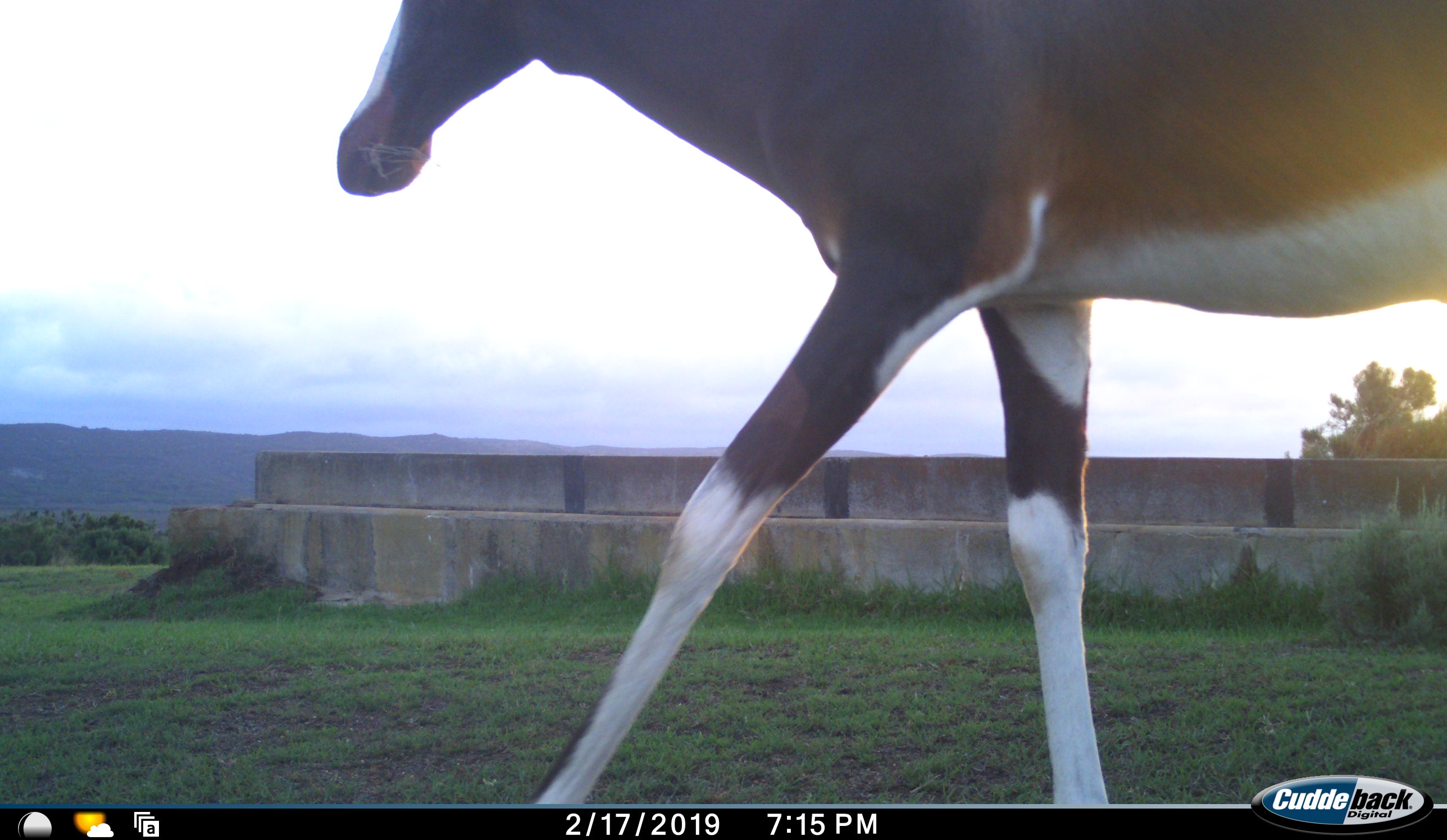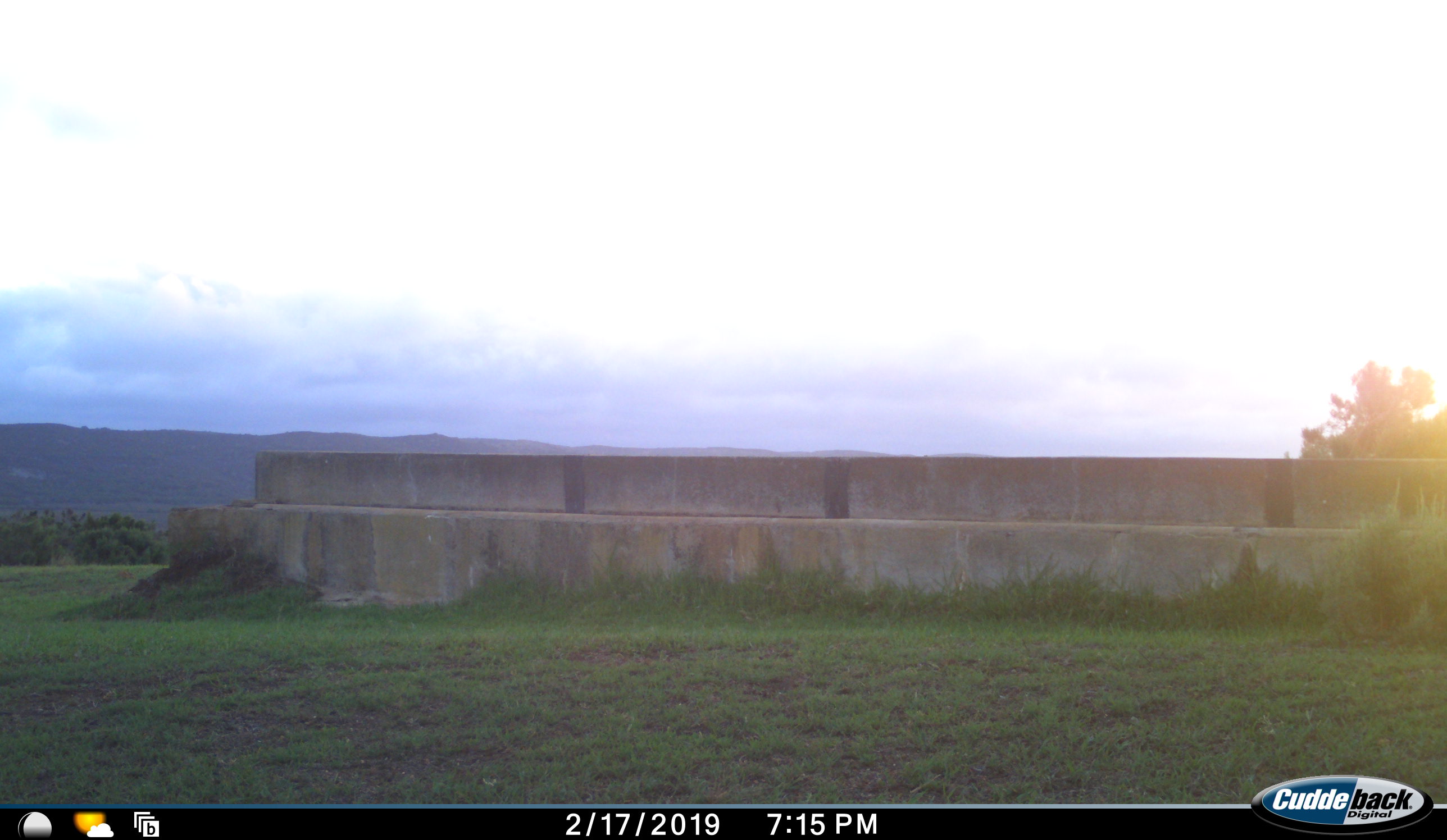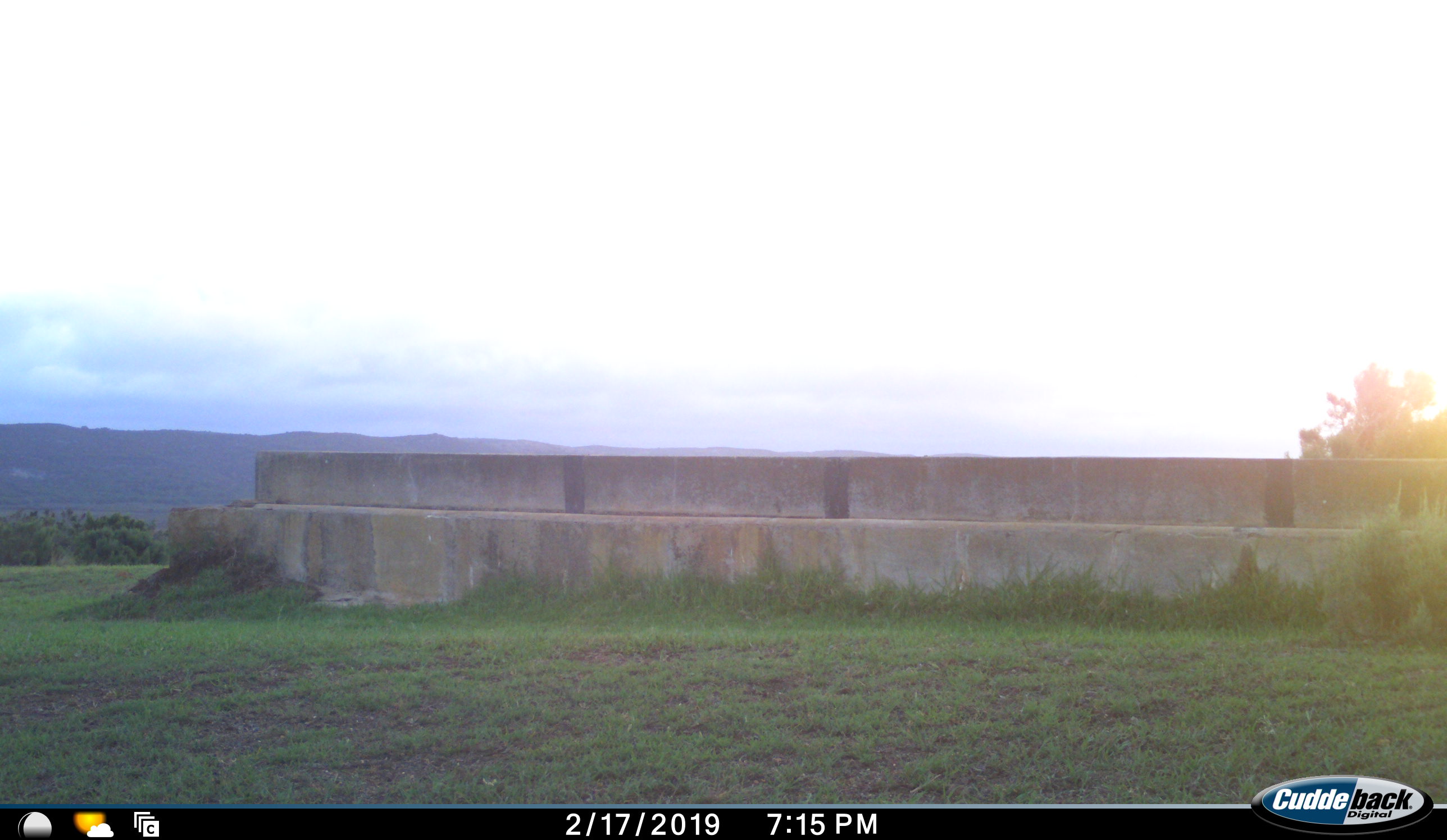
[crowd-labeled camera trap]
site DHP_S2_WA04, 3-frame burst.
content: unidentified animal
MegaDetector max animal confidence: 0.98